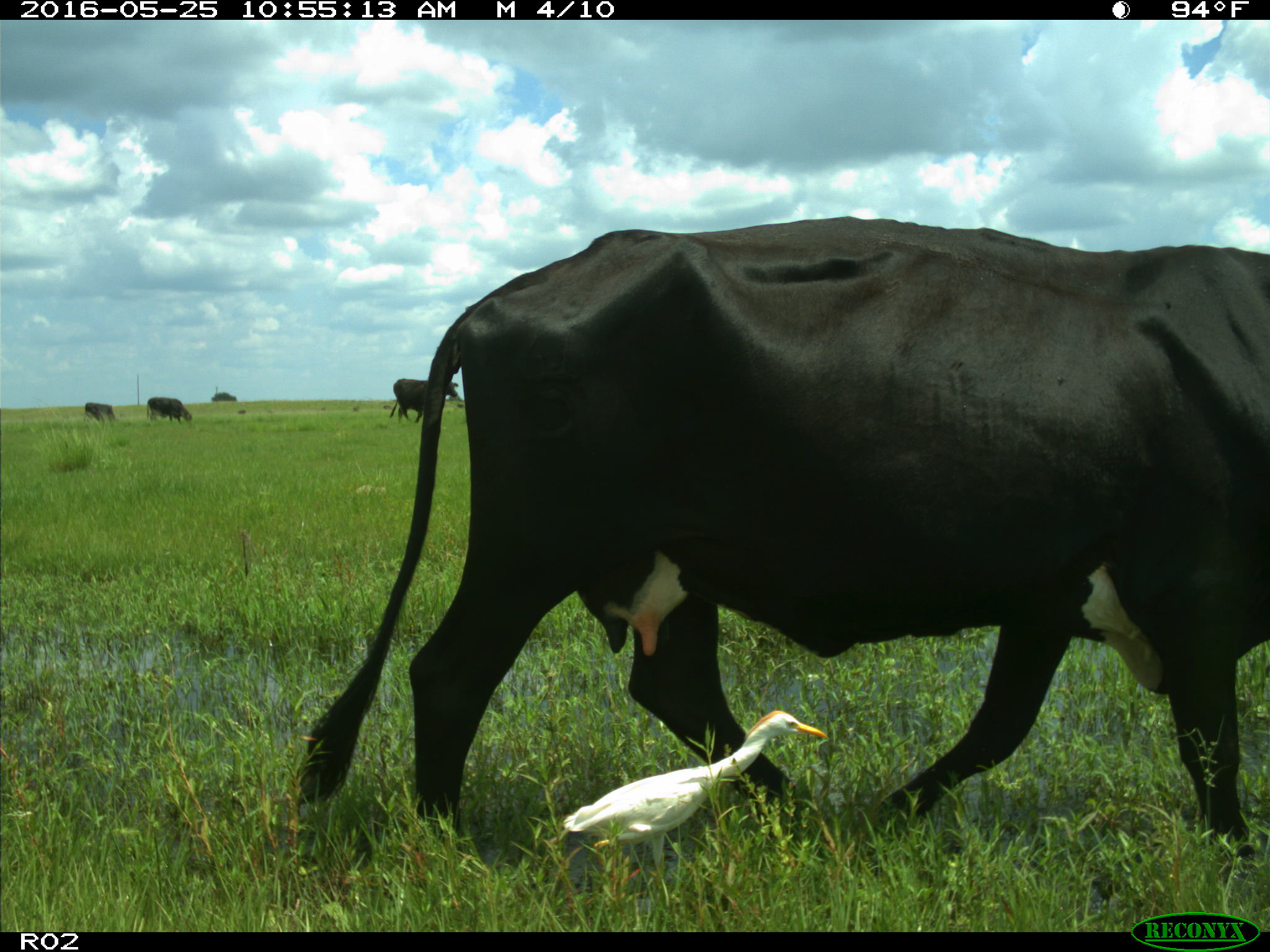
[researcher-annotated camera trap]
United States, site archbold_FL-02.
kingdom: Animalia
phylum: Chordata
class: Mammalia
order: Artiodactyla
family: Bovidae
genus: Bos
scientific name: Bos taurus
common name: domestic cow